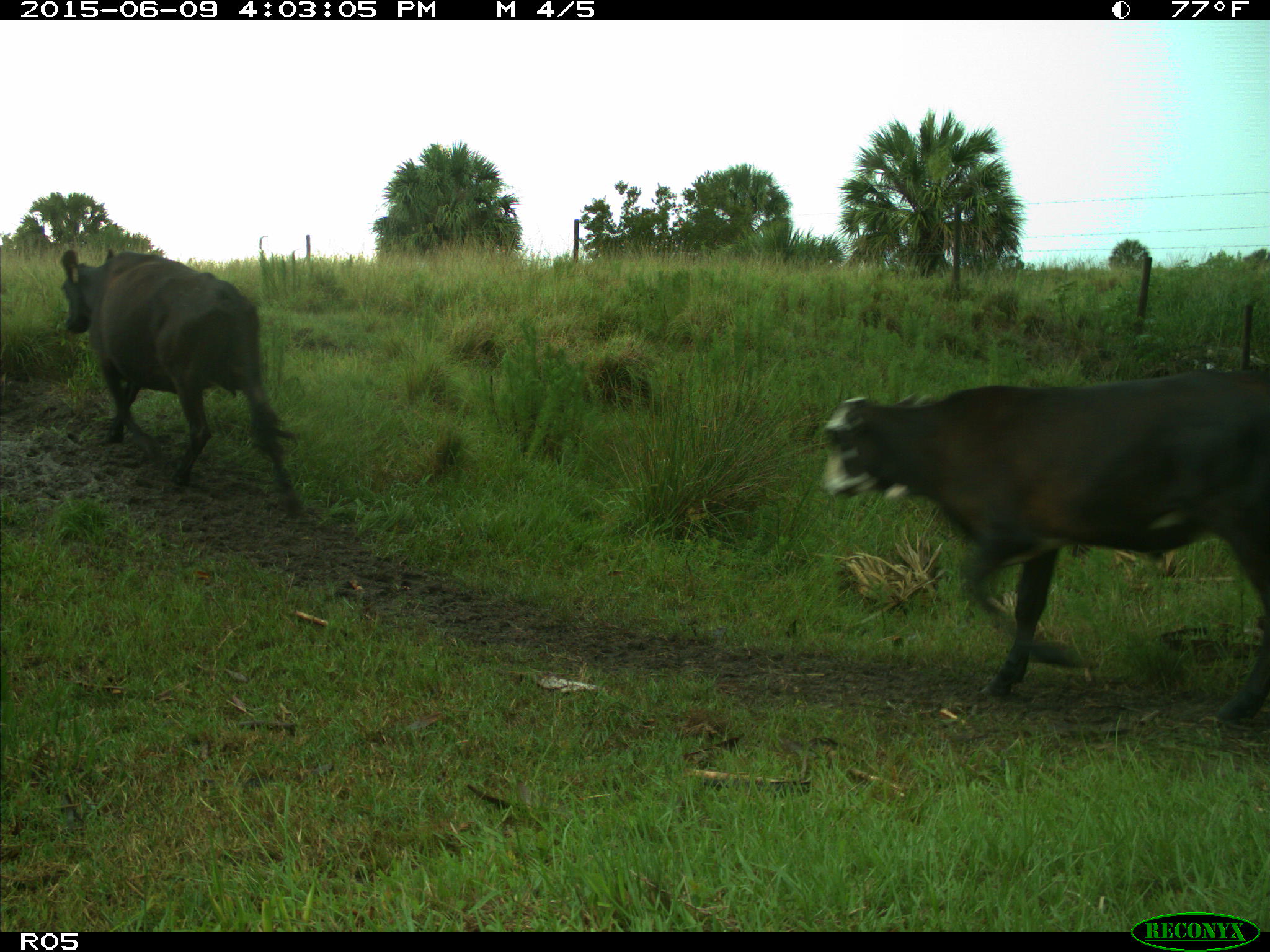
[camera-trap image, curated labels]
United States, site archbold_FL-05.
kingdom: Animalia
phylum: Chordata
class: Mammalia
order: Artiodactyla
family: Bovidae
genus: Bos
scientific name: Bos taurus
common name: domestic cow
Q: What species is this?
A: Bos taurus (domestic cow).